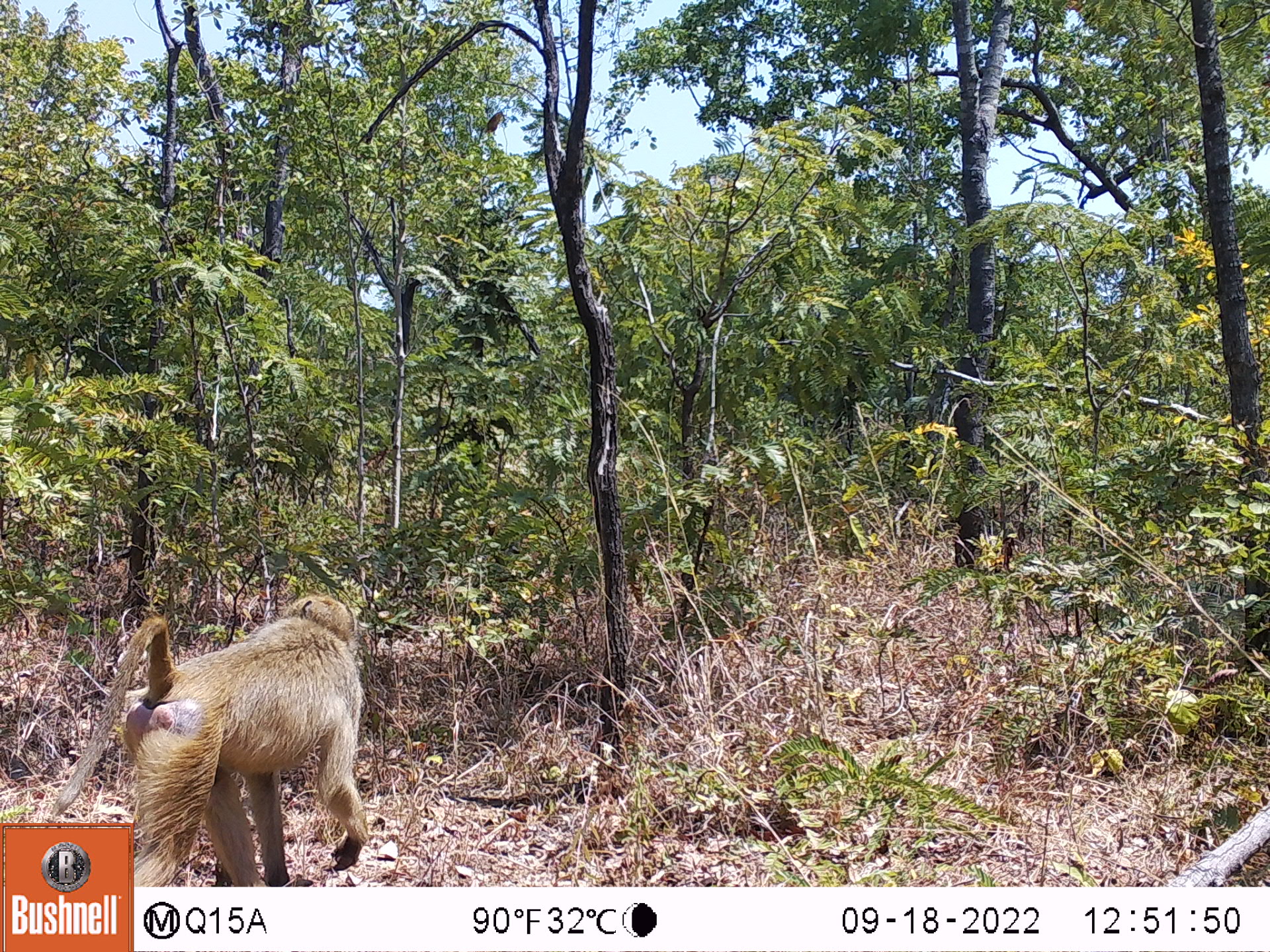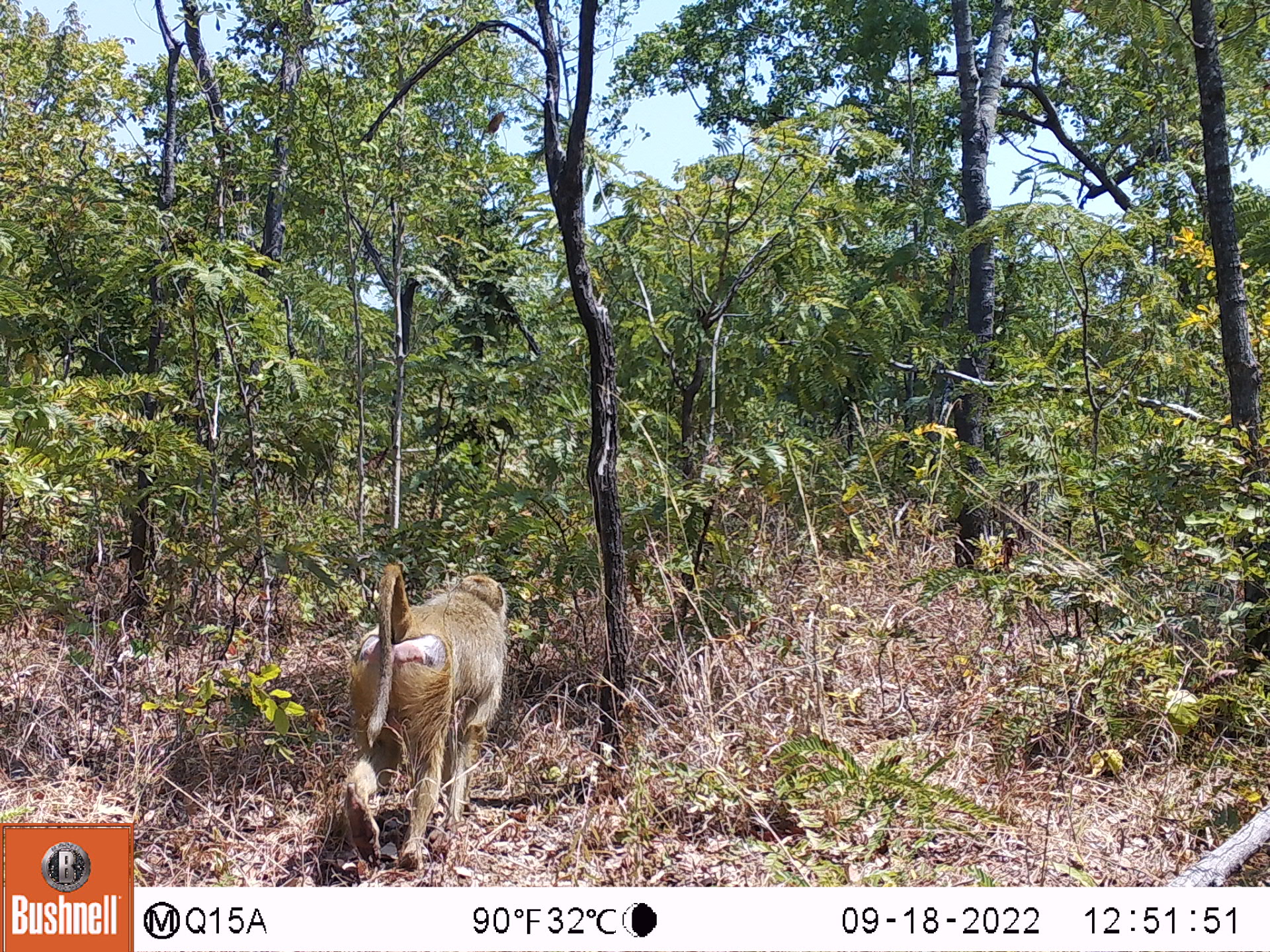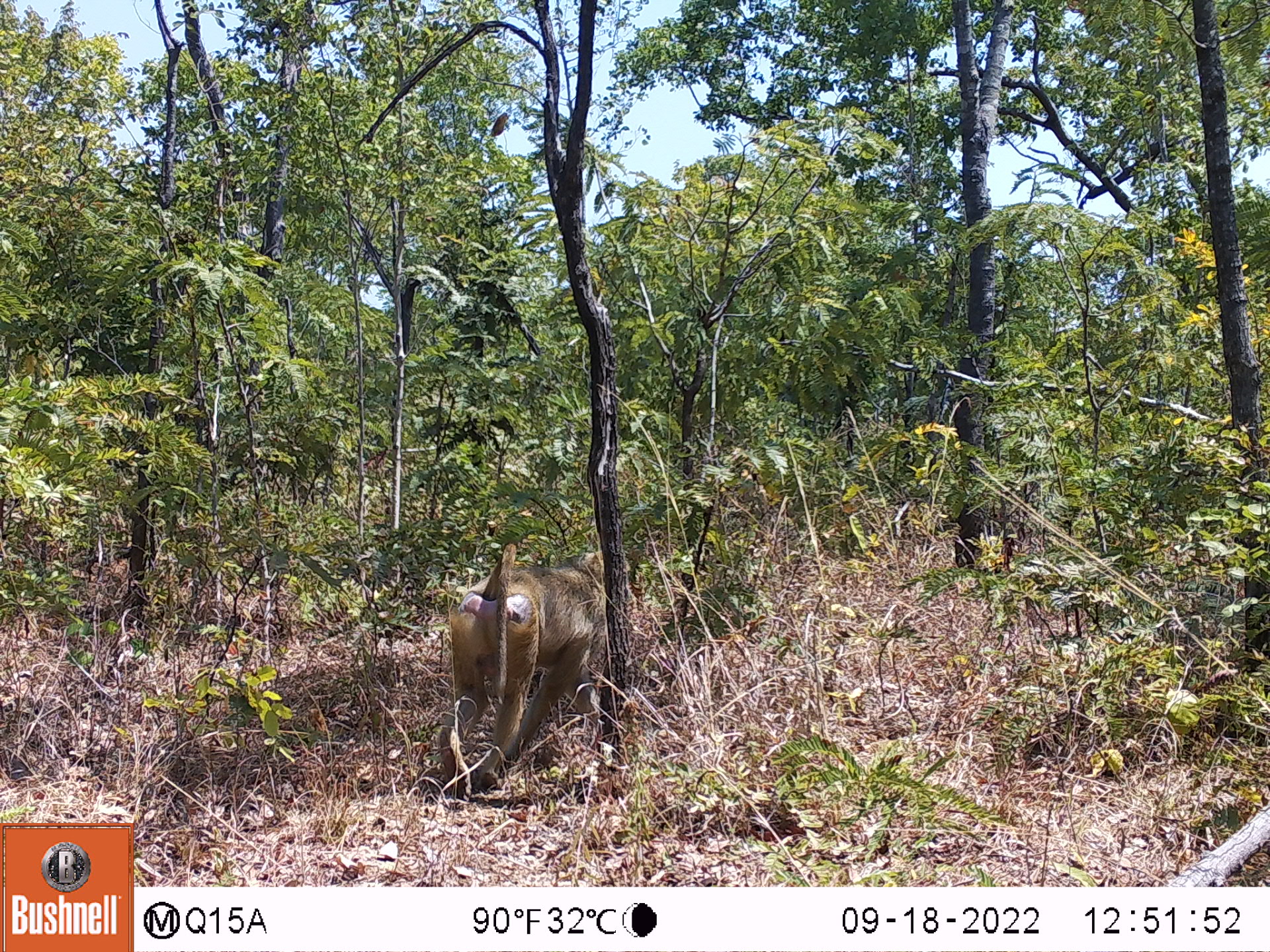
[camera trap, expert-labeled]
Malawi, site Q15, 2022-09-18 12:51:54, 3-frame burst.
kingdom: Animalia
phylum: Chordata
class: Mammalia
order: Primates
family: Cercopithecidae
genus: Papio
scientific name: Papio cynocephalus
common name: yellow baboon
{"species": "yellow baboon (Papio cynocephalus)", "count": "1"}